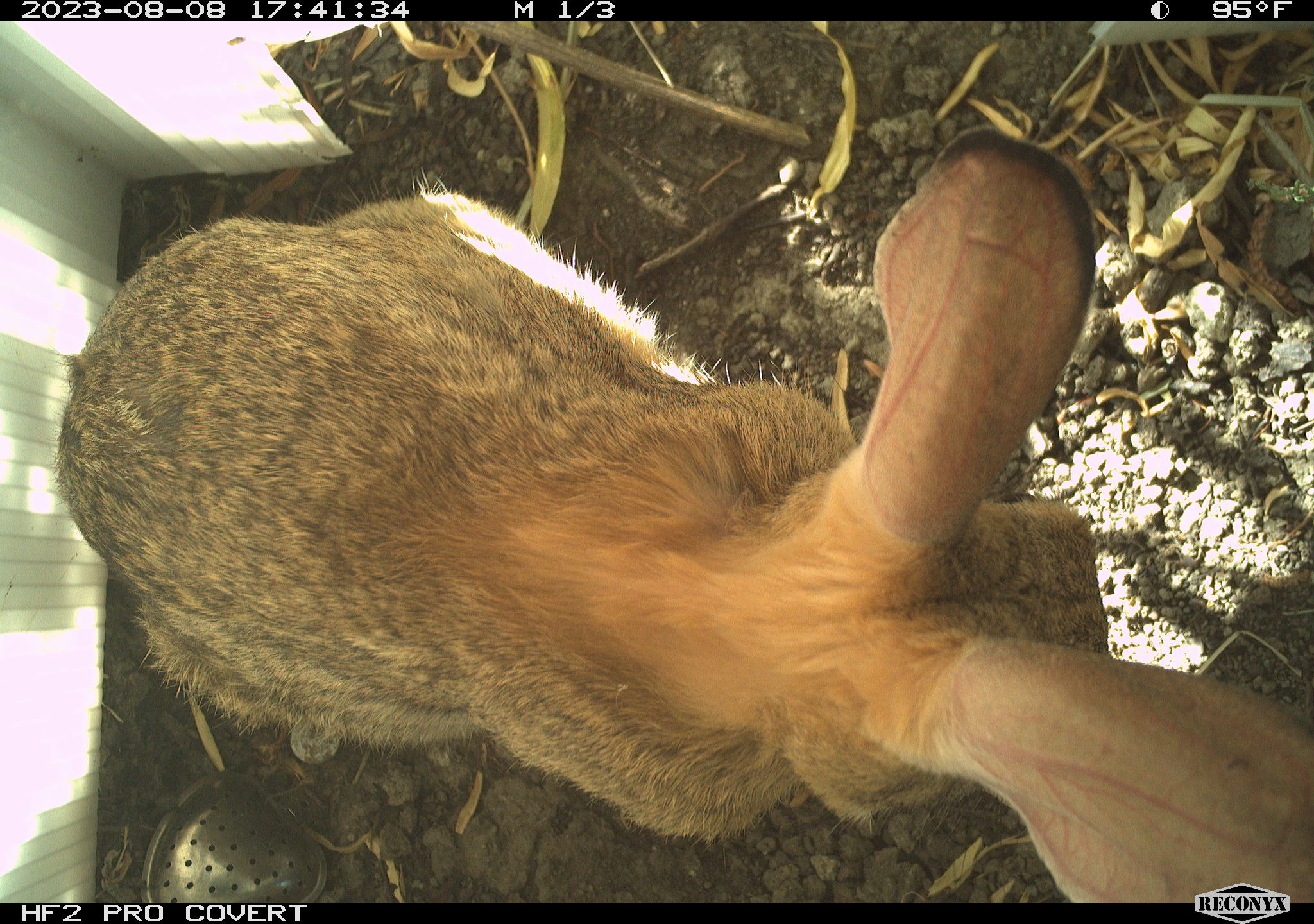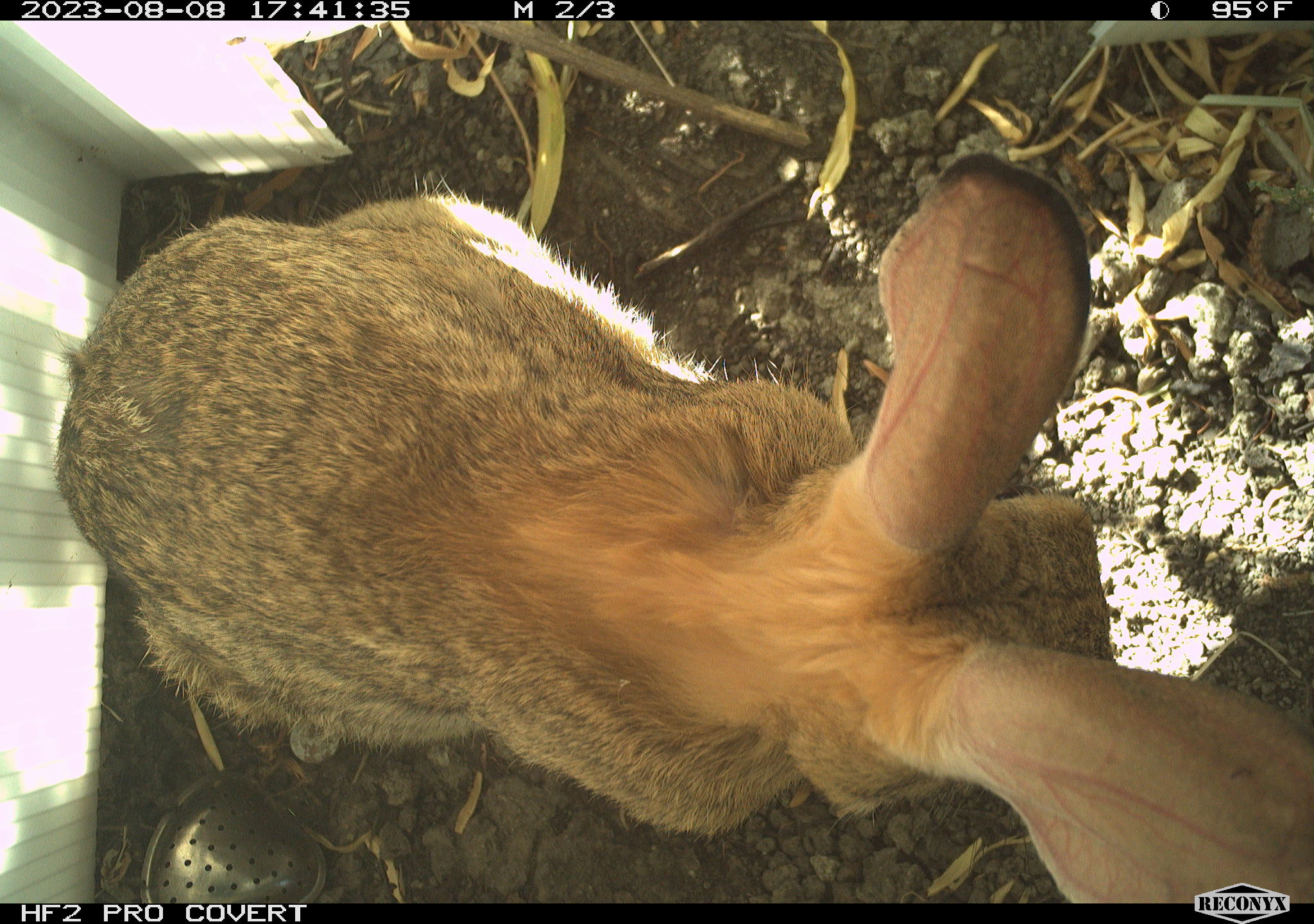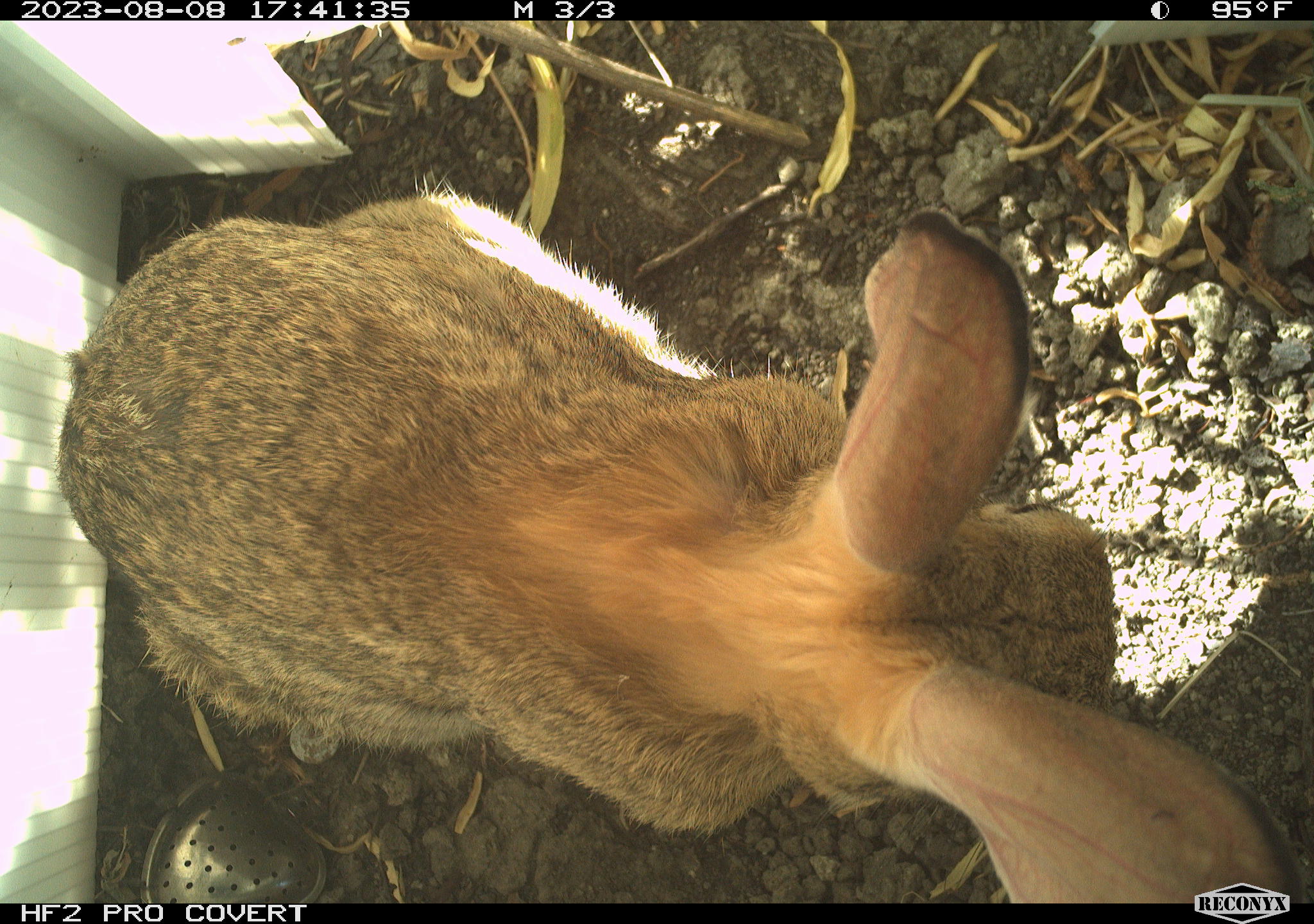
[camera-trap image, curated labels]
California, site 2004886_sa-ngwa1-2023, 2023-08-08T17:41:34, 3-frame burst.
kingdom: Animalia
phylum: Chordata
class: Mammalia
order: Lagomorpha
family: Leporidae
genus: Sylvilagus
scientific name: Sylvilagus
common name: cottontail rabbits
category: sylvilagus species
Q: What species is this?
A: Sylvilagus species (cottontail rabbits) (Sylvilagus).